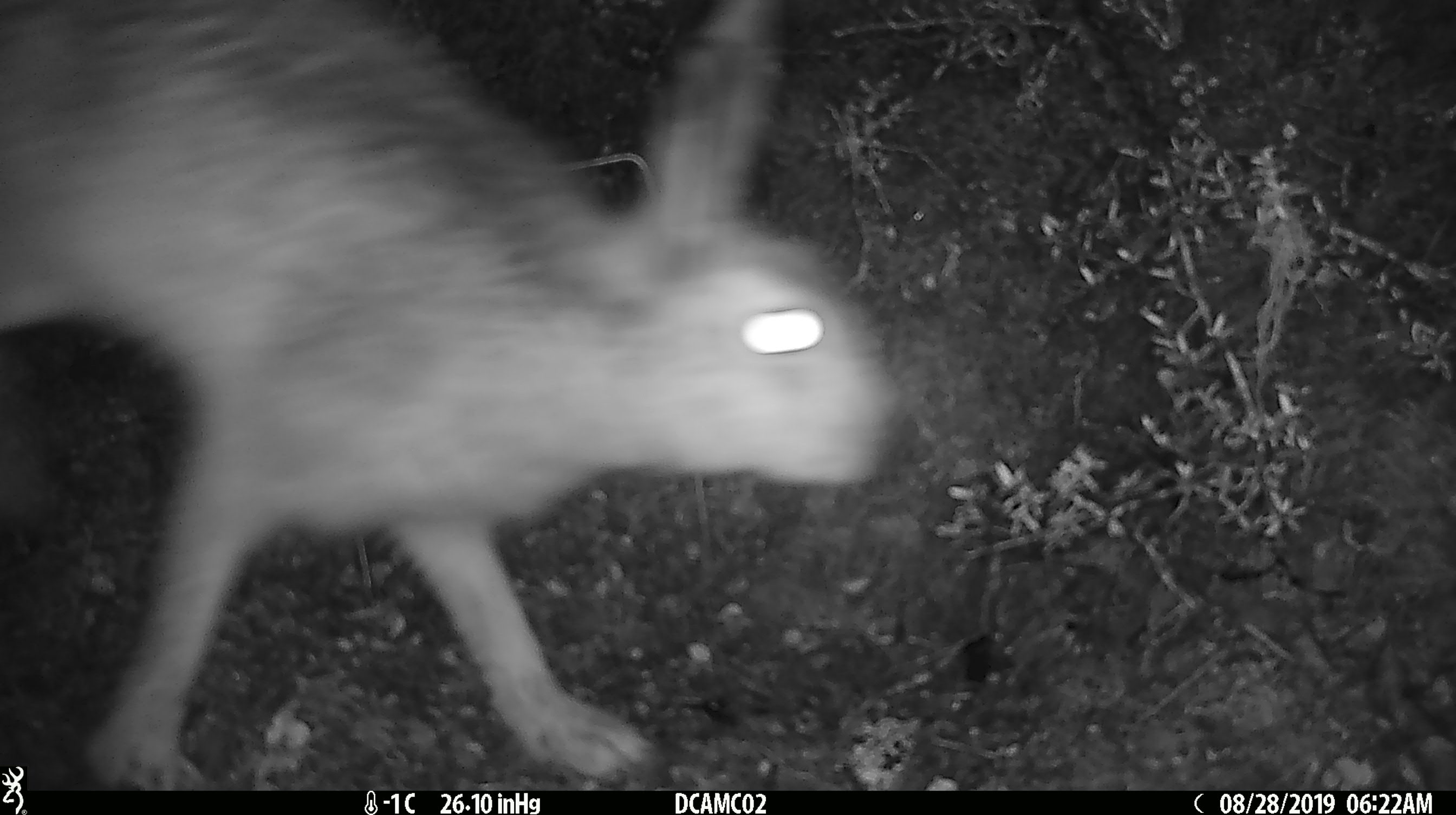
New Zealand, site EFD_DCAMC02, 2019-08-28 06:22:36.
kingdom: Animalia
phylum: Chordata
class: Mammalia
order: Lagomorpha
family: Leporidae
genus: Lepus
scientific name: Lepus europaeus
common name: brown hare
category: hare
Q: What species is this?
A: Hare (brown hare) (Lepus europaeus).